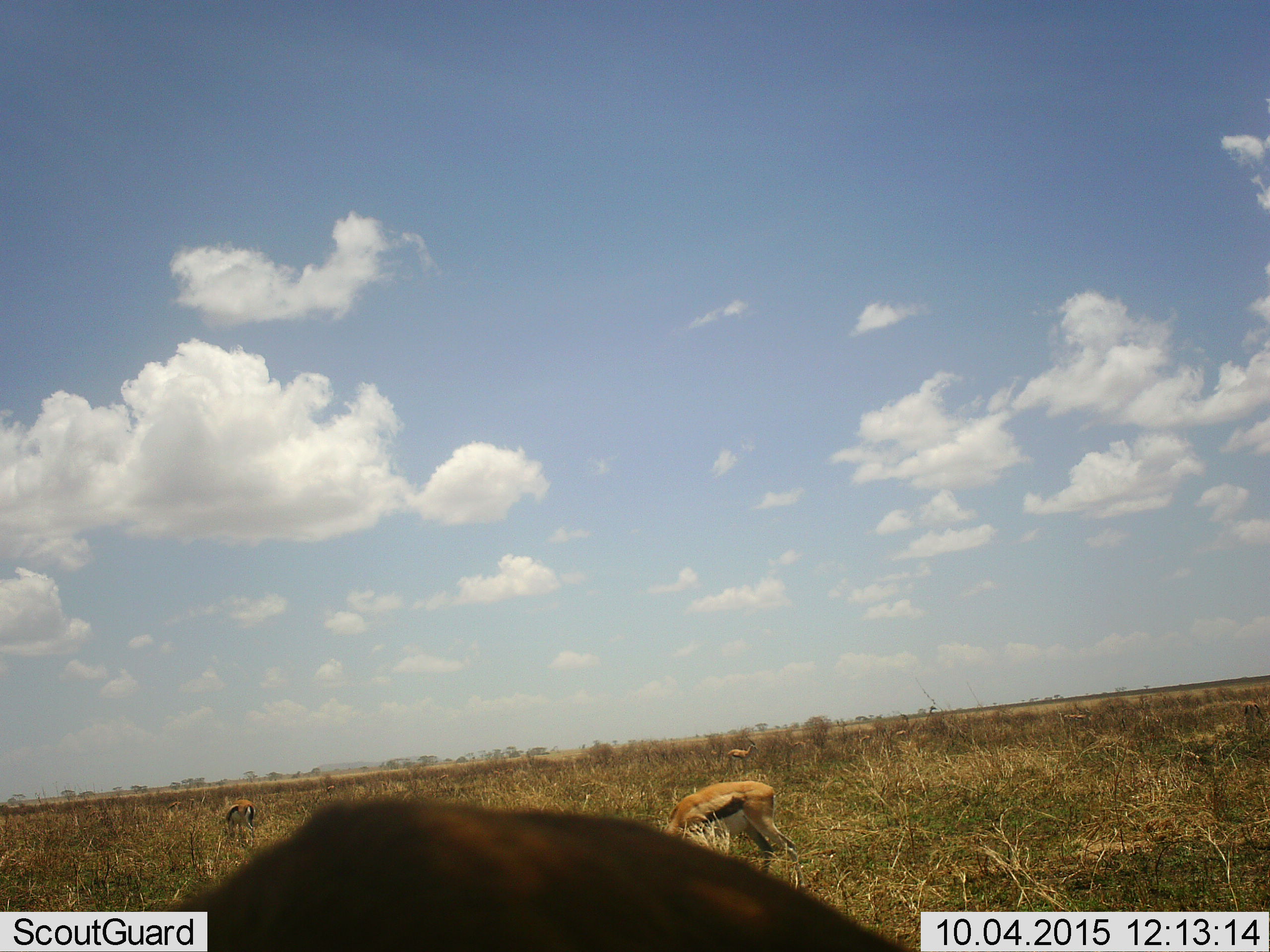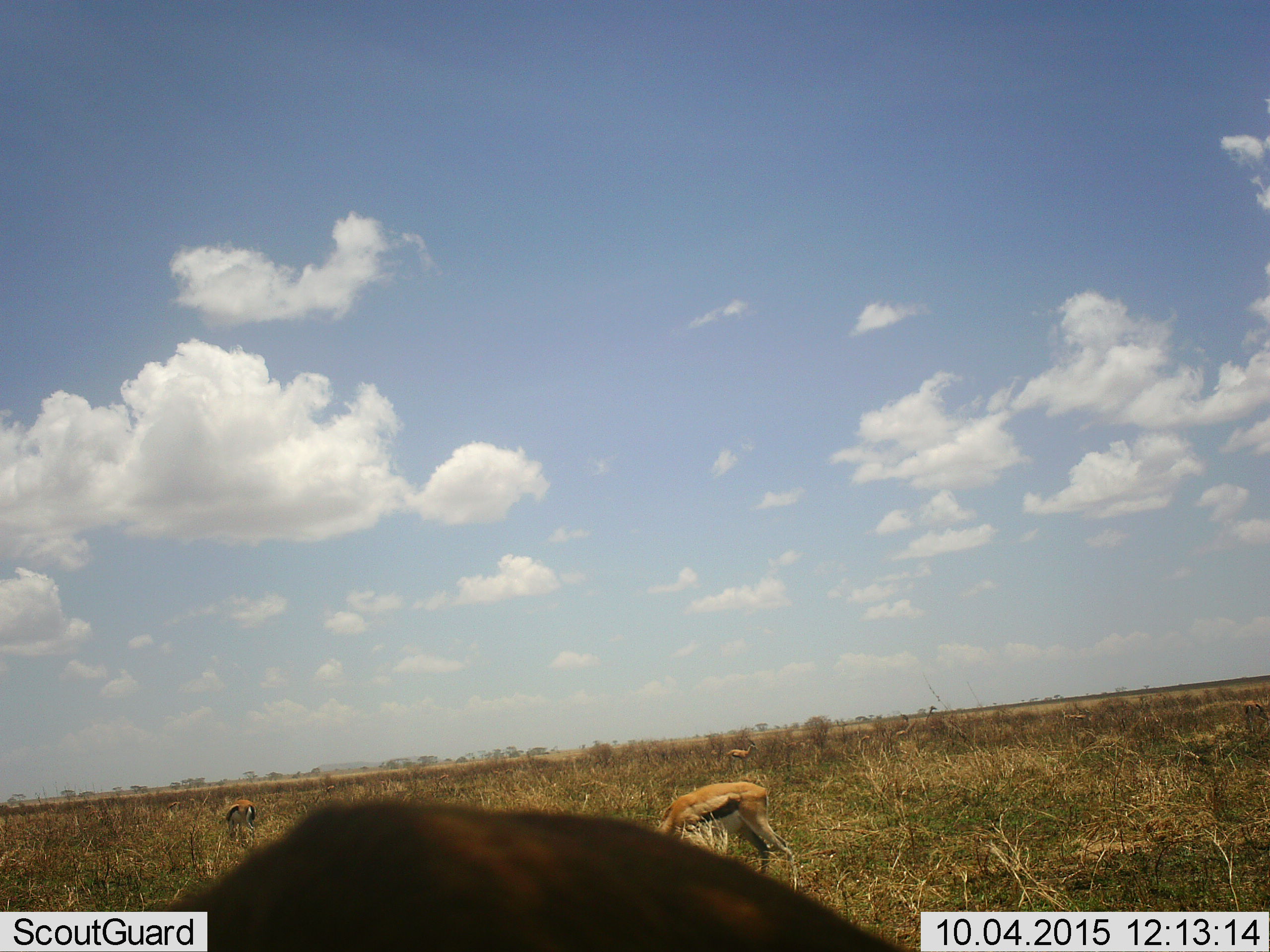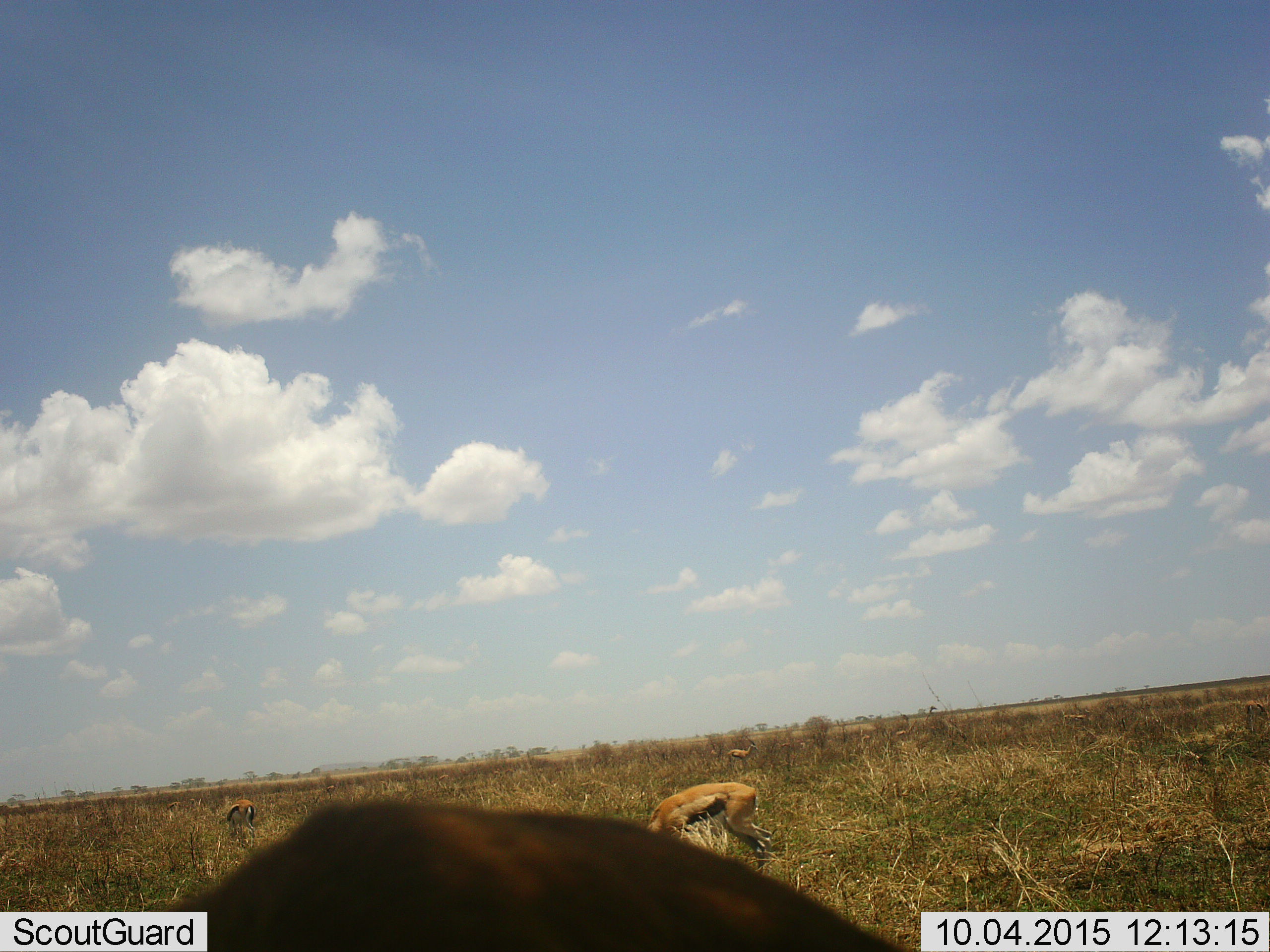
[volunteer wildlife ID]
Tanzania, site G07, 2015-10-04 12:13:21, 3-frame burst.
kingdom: Animalia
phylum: Chordata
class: Mammalia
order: Artiodactyla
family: Bovidae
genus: Eudorcas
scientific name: Eudorcas thomsonii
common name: thomson's gazelle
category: gazellethomsons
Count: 4.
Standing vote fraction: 60%.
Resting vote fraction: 0%.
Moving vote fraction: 10%.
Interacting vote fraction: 0%.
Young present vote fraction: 0%.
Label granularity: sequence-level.